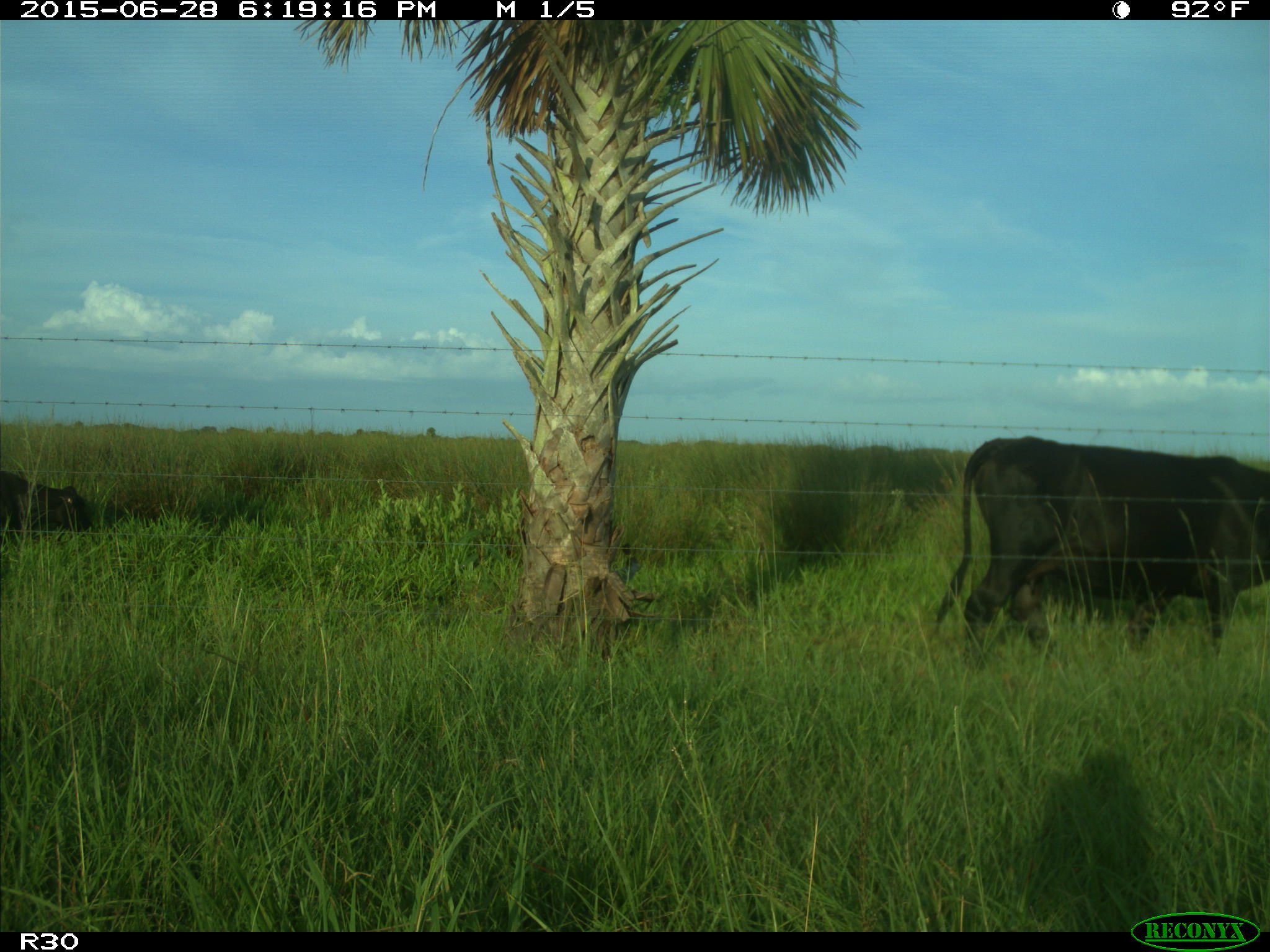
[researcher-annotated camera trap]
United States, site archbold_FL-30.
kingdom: Animalia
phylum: Chordata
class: Mammalia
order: Artiodactyla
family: Bovidae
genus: Bos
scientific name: Bos taurus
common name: domestic cow